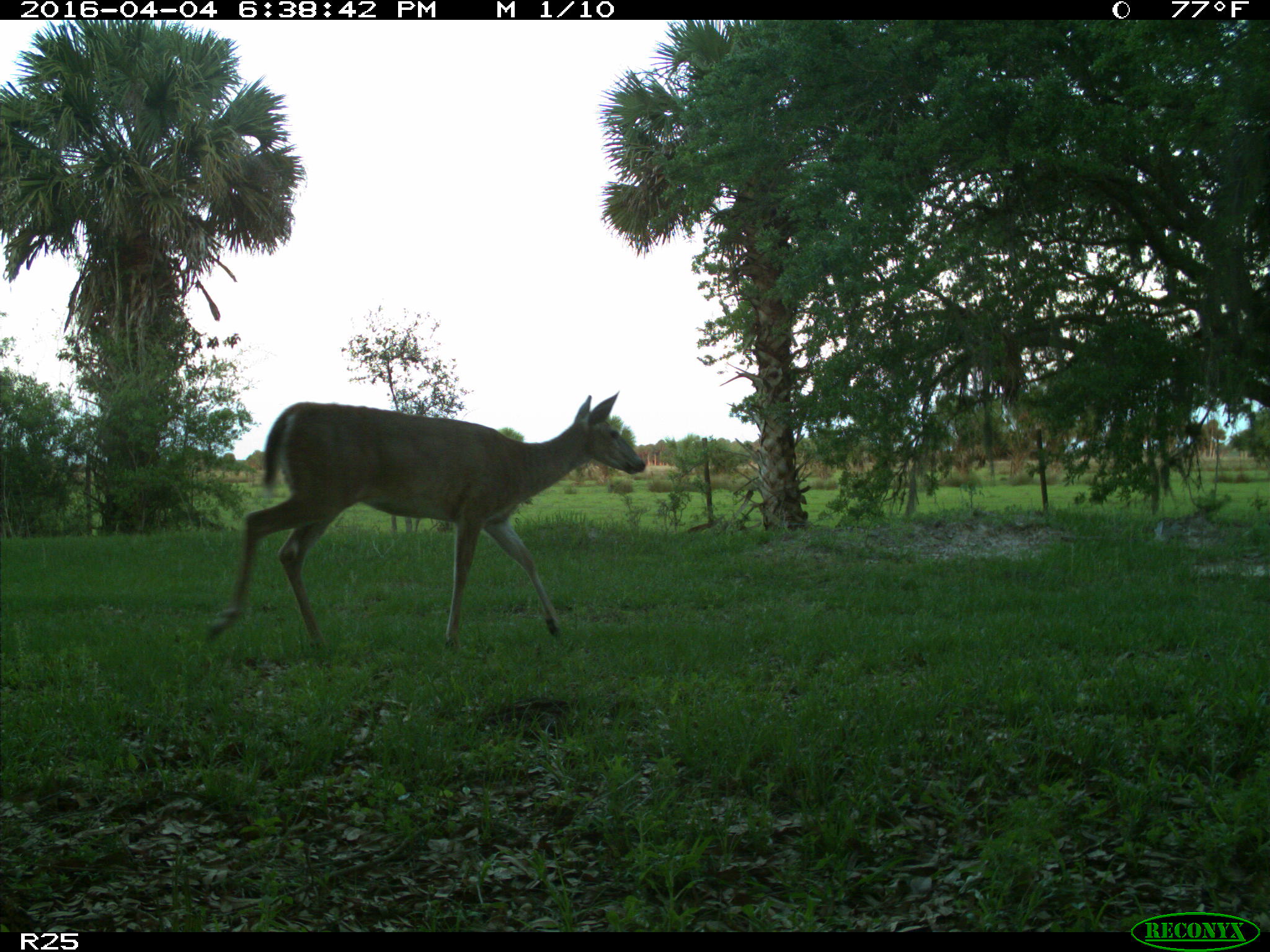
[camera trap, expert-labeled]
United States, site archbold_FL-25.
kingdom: Animalia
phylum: Chordata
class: Mammalia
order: Artiodactyla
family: Cervidae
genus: Odocoileus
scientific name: Odocoileus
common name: deer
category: unidentified deer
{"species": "unidentified deer (deer) (Odocoileus)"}